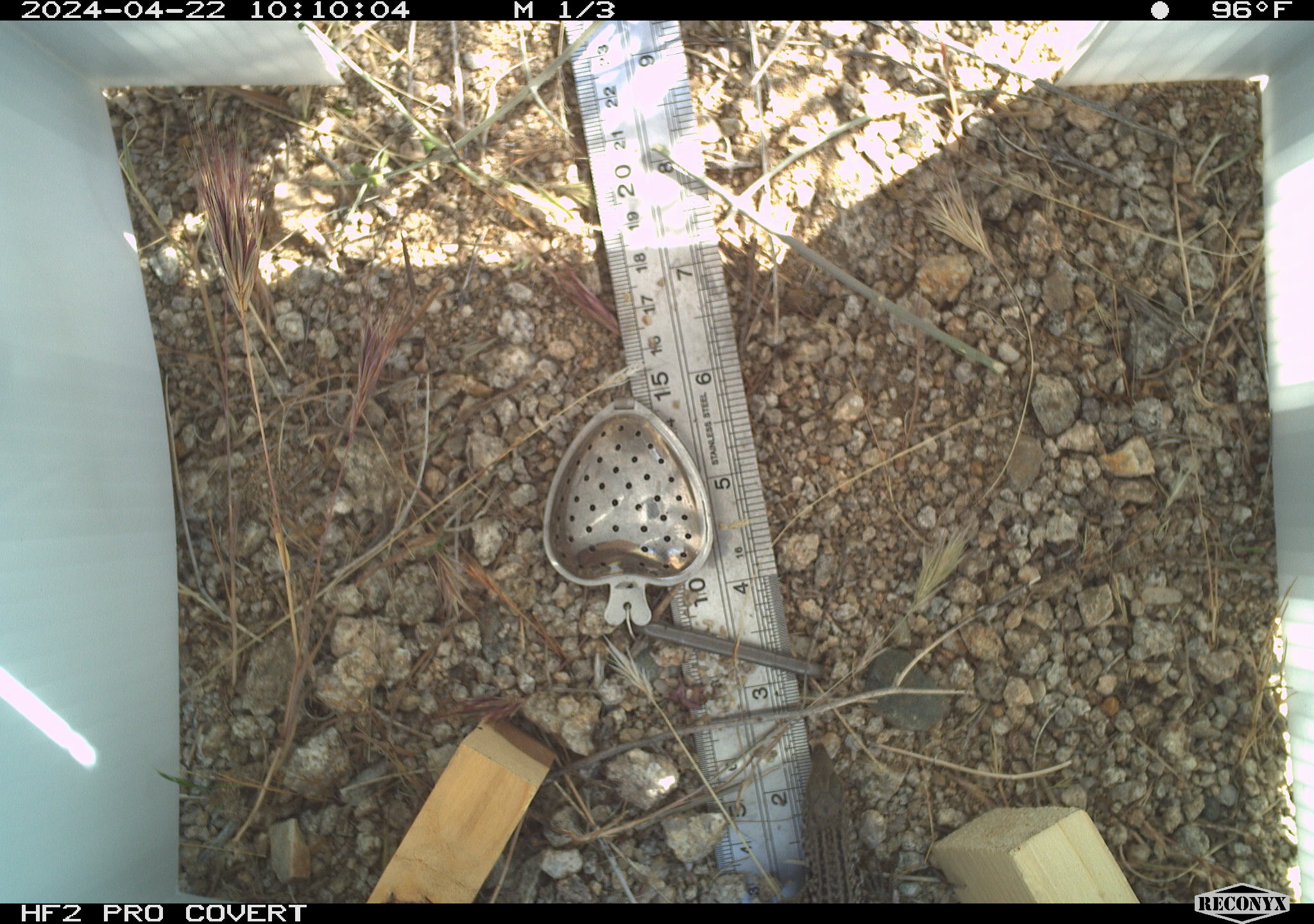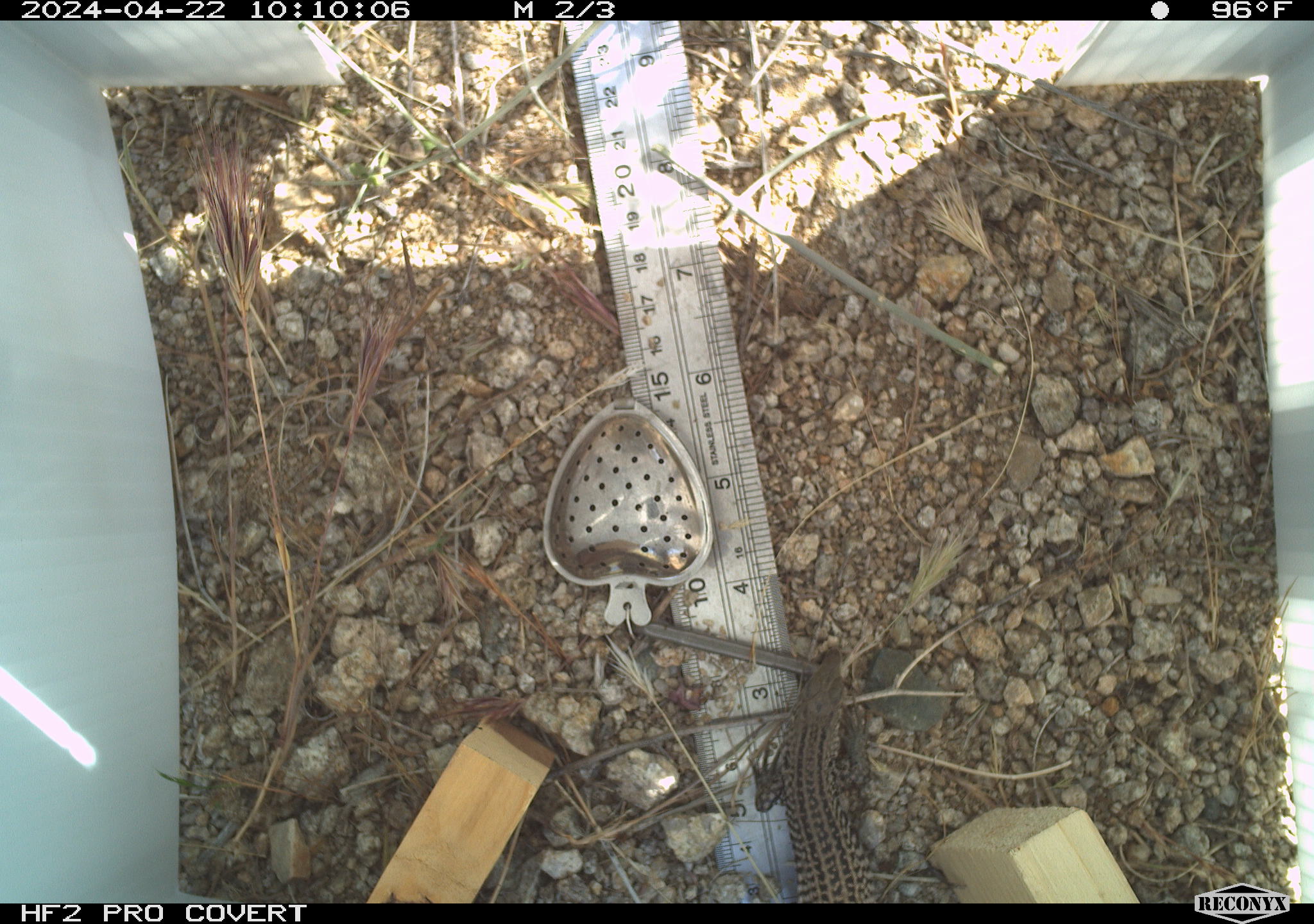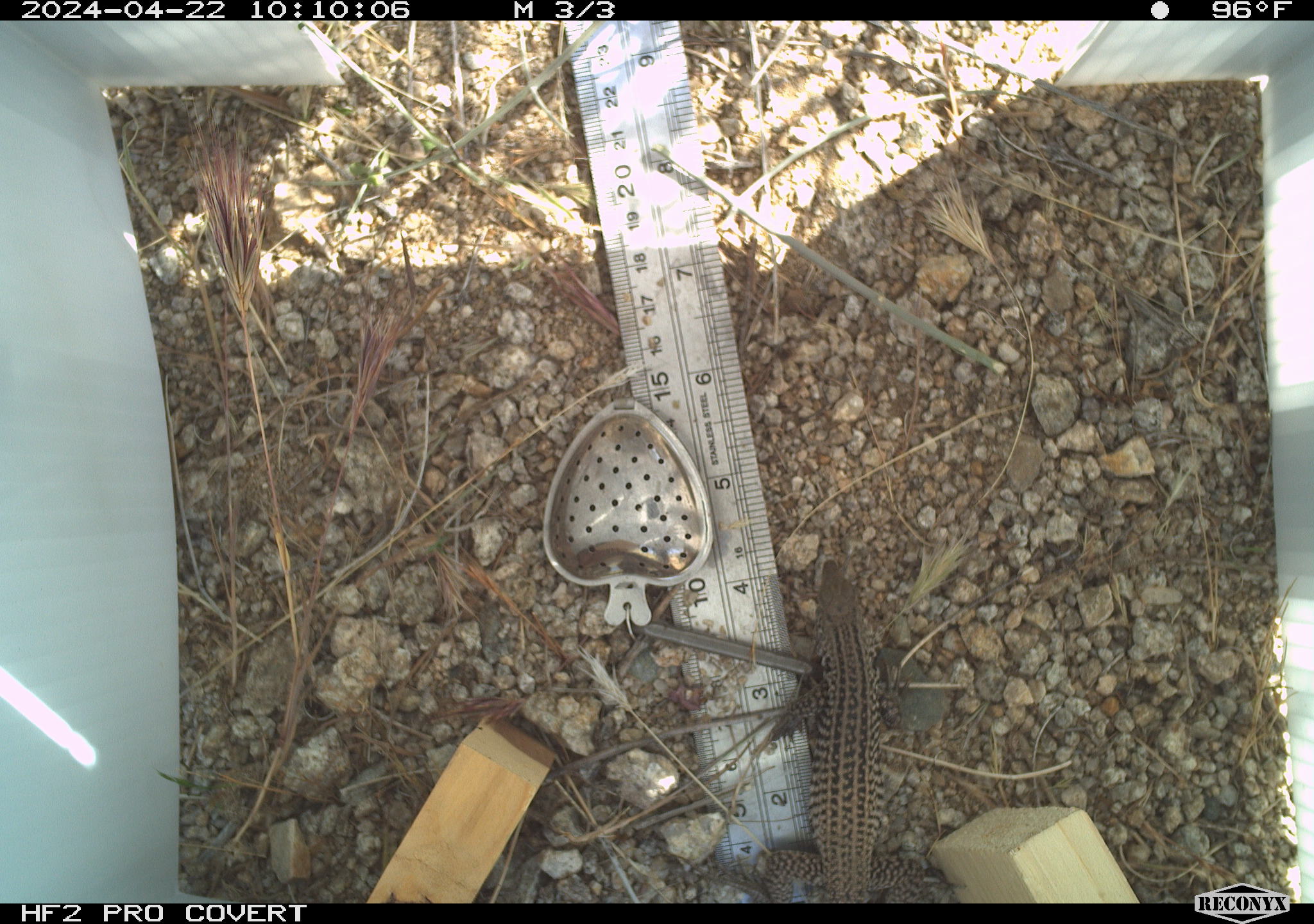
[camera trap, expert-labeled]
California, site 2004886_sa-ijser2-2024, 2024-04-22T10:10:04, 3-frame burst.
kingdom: Animalia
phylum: Chordata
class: Mammalia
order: Rodentia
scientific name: Rodentia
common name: mouse species